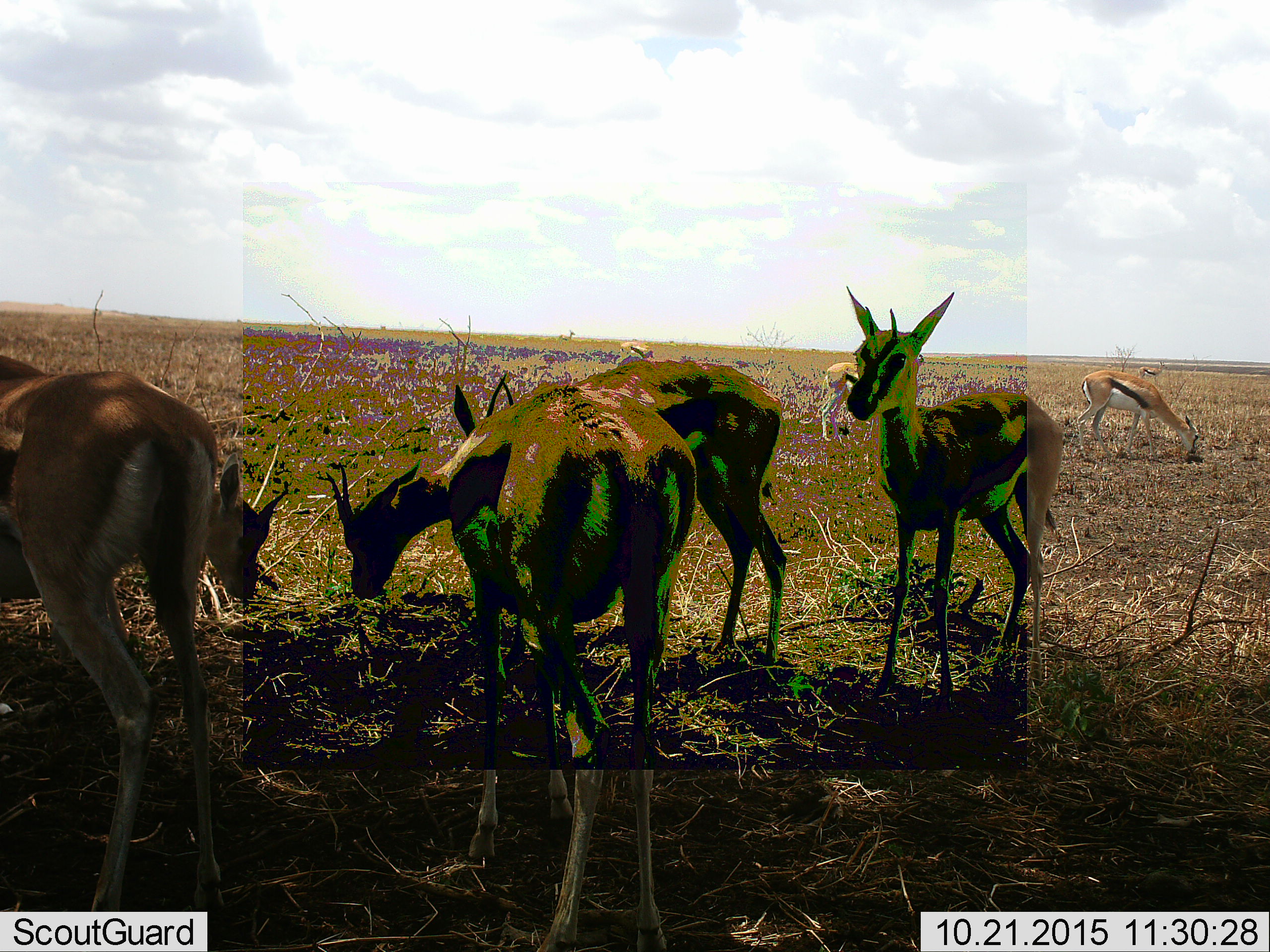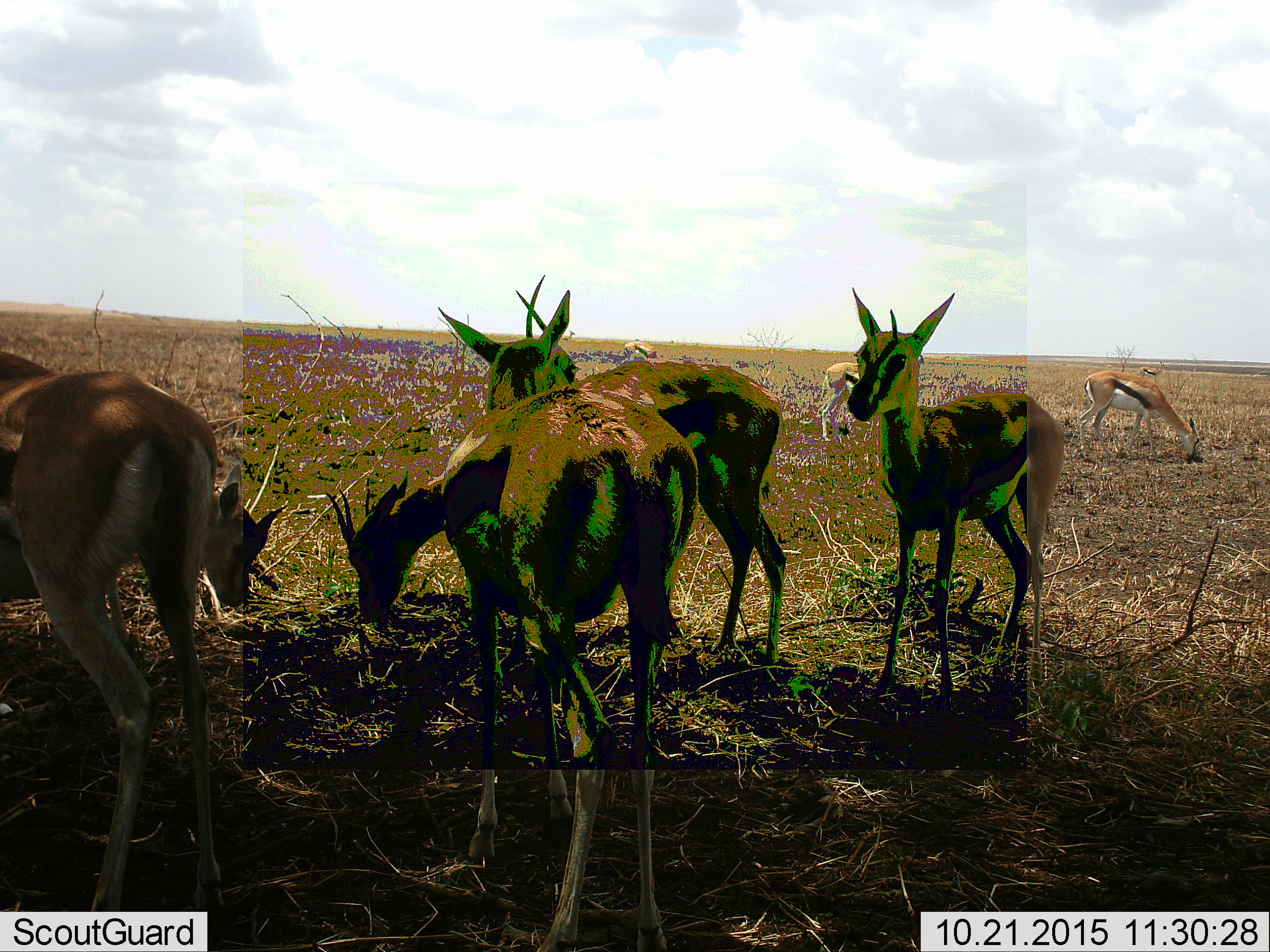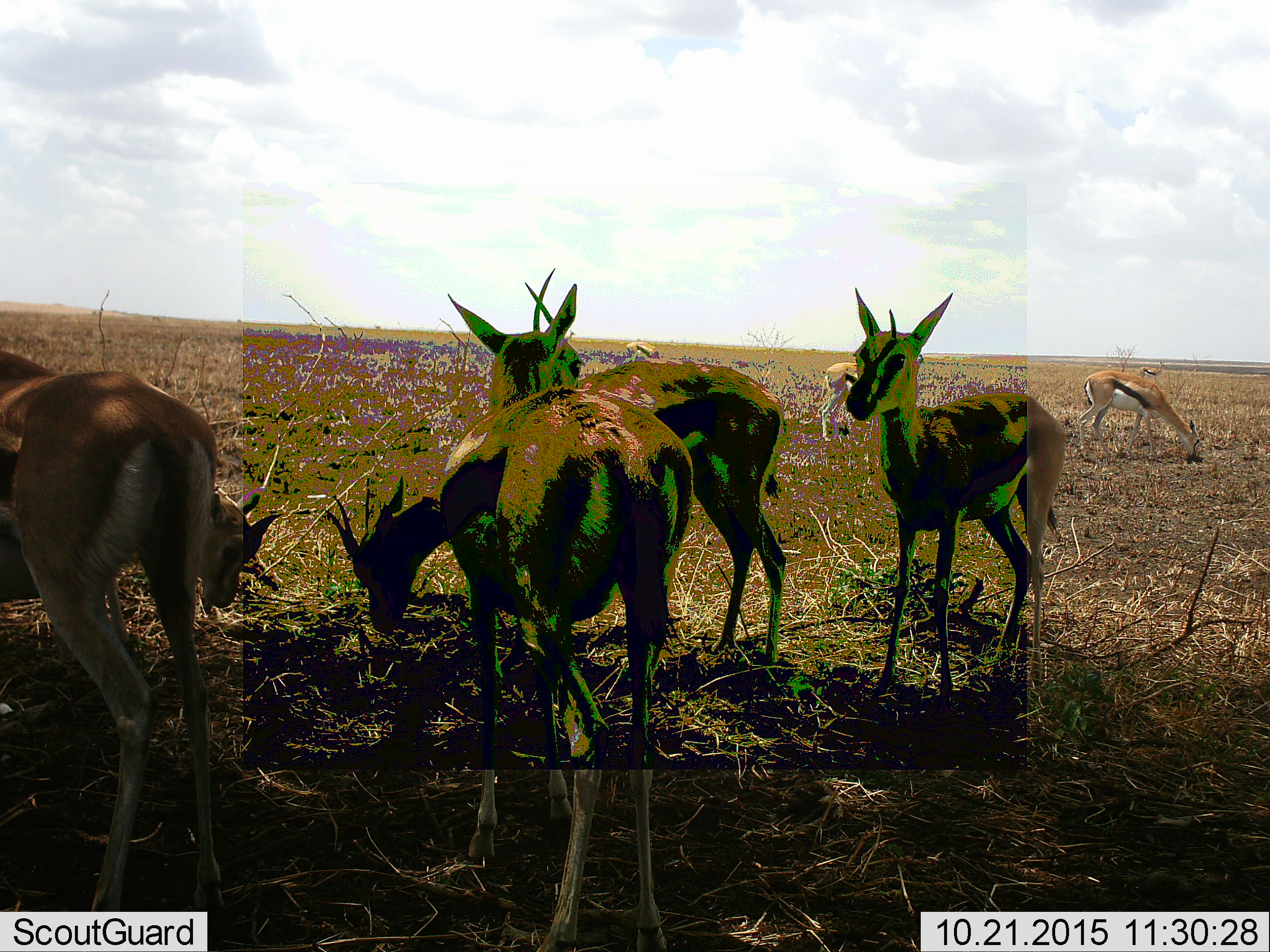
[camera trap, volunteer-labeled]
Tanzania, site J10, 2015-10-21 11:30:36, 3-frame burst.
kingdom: Animalia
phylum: Chordata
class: Mammalia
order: Artiodactyla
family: Bovidae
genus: Eudorcas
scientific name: Eudorcas thomsonii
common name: thomson's gazelle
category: gazellethomsons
Gazellethomsons (thomson's gazelle) (Eudorcas thomsonii), count 10. Behavior (volunteer vote fractions): standing 78%, resting 22%, moving 44%, interacting 11%. Young present (vote fraction): 22%. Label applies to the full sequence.